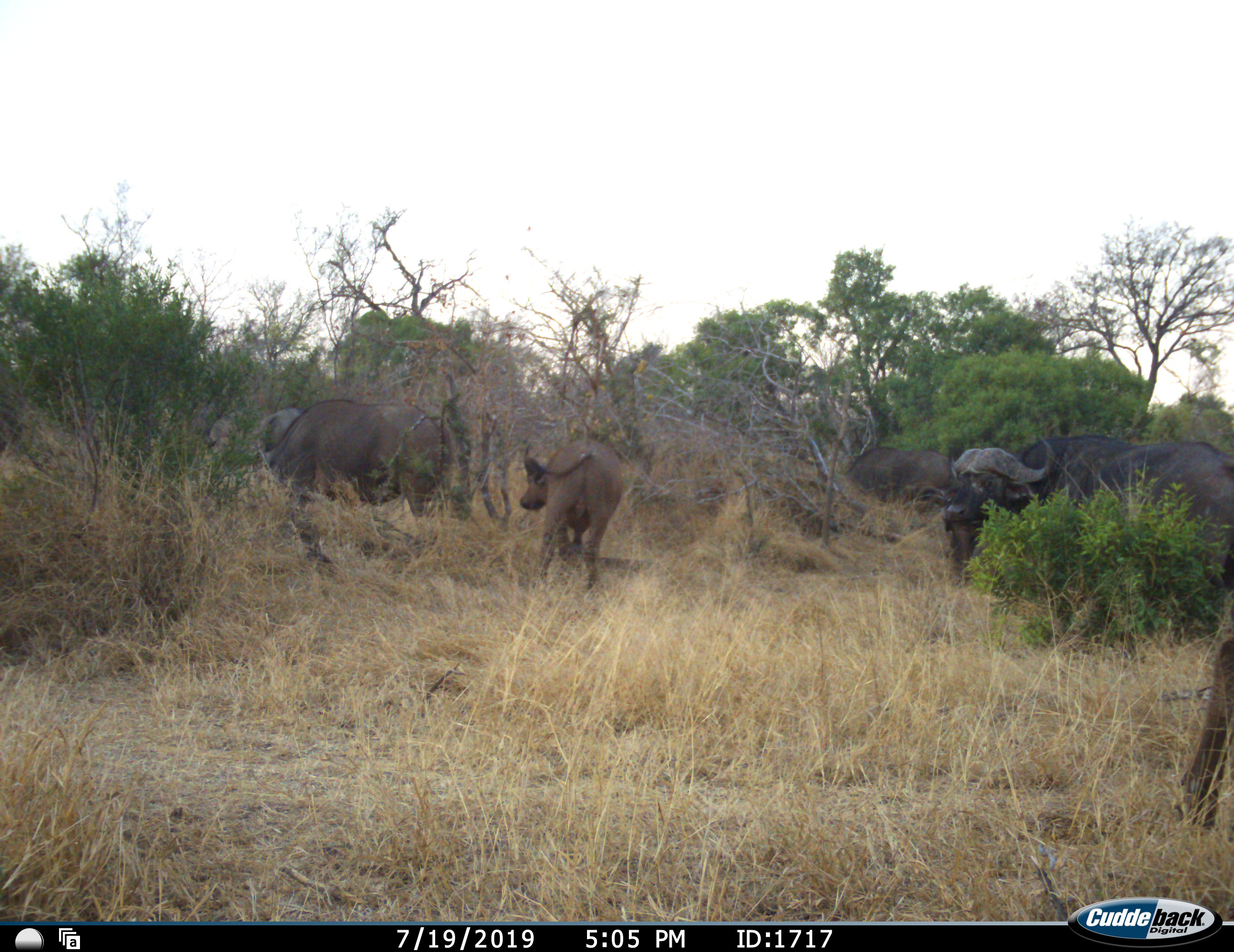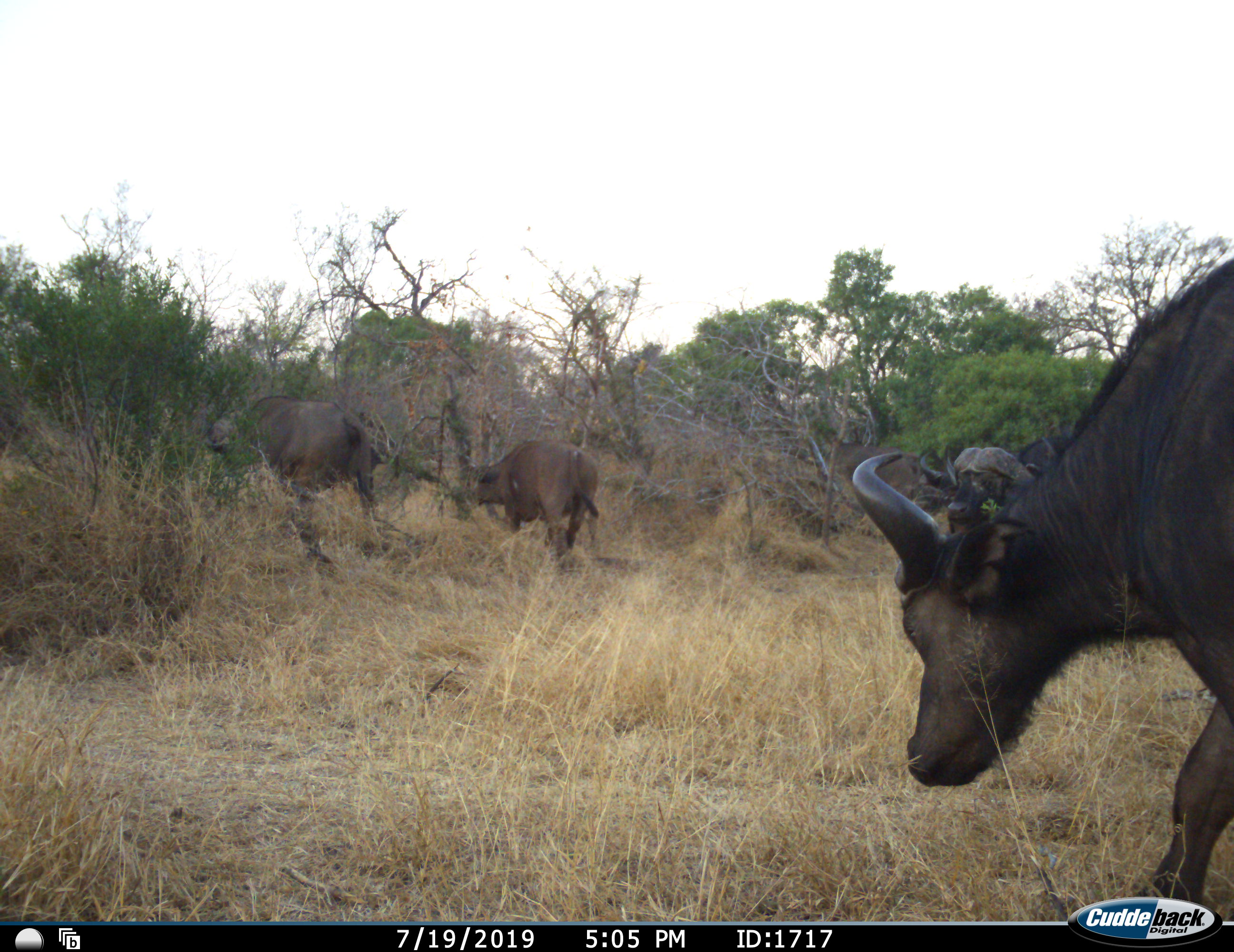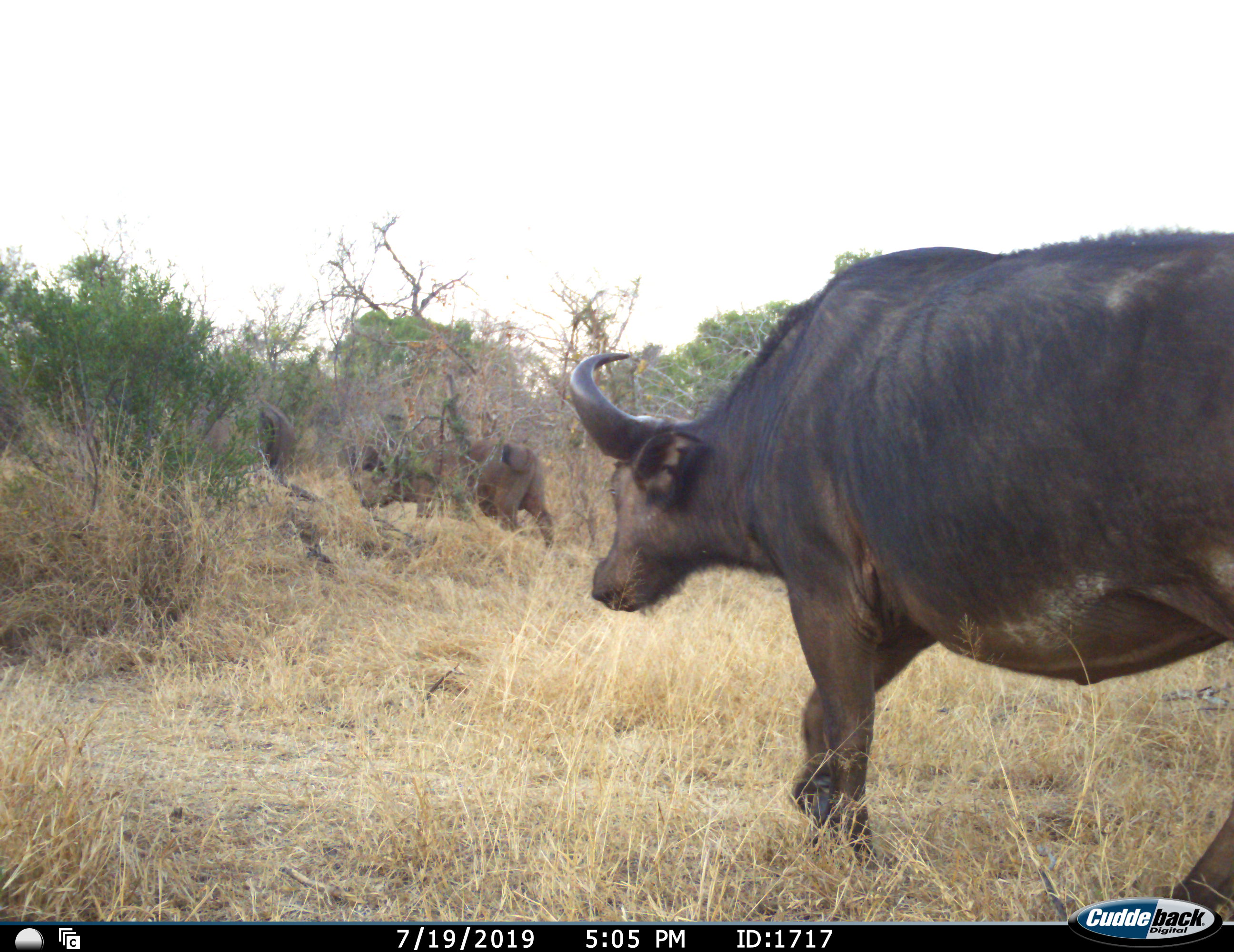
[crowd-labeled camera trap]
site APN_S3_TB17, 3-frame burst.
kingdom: Animalia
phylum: Chordata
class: Mammalia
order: Artiodactyla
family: Bovidae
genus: Syncerus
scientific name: Syncerus caffer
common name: african buffalo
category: buffalo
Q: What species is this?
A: Buffalo (african buffalo) (Syncerus caffer).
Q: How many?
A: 5.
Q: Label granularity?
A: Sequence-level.